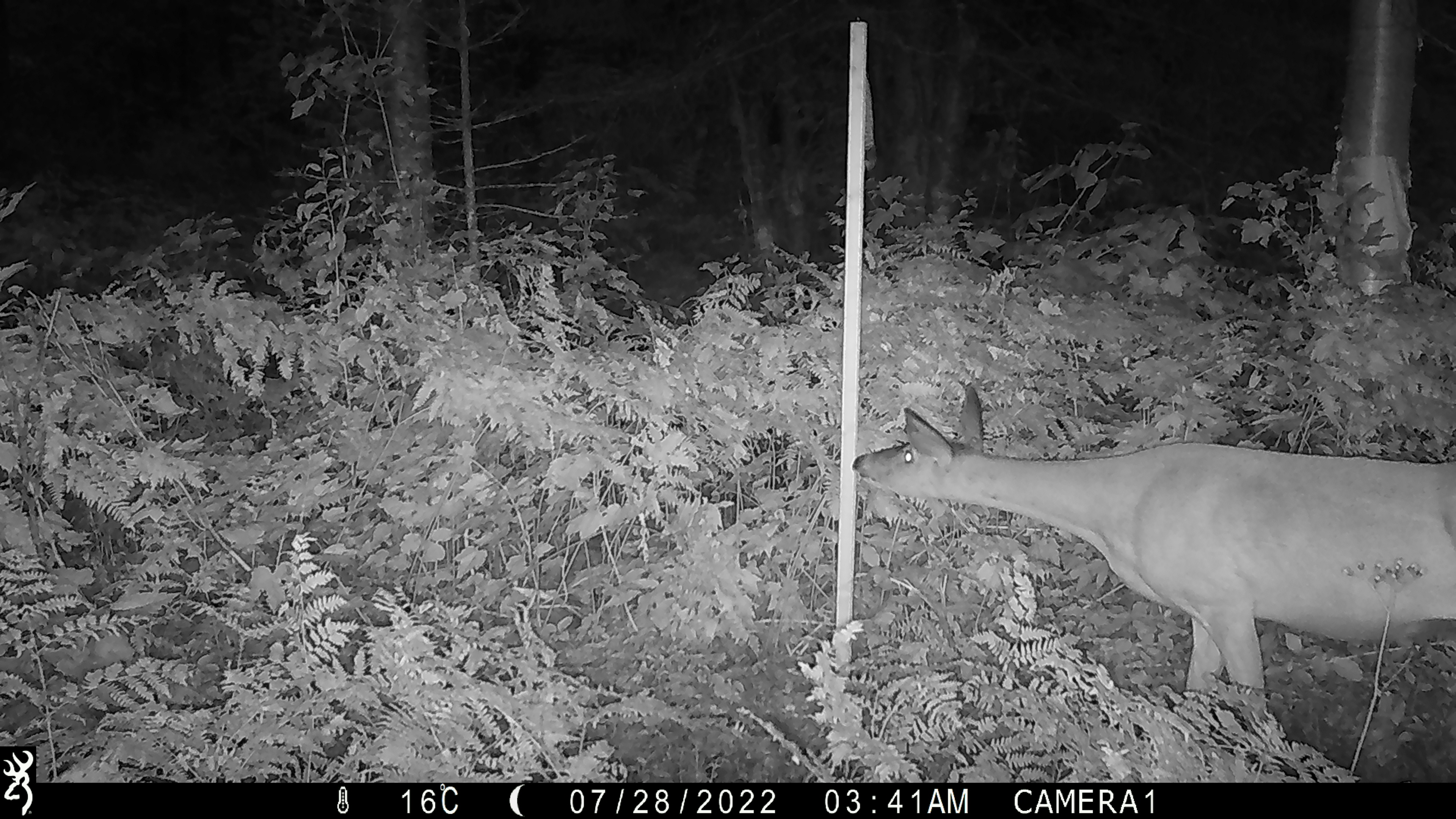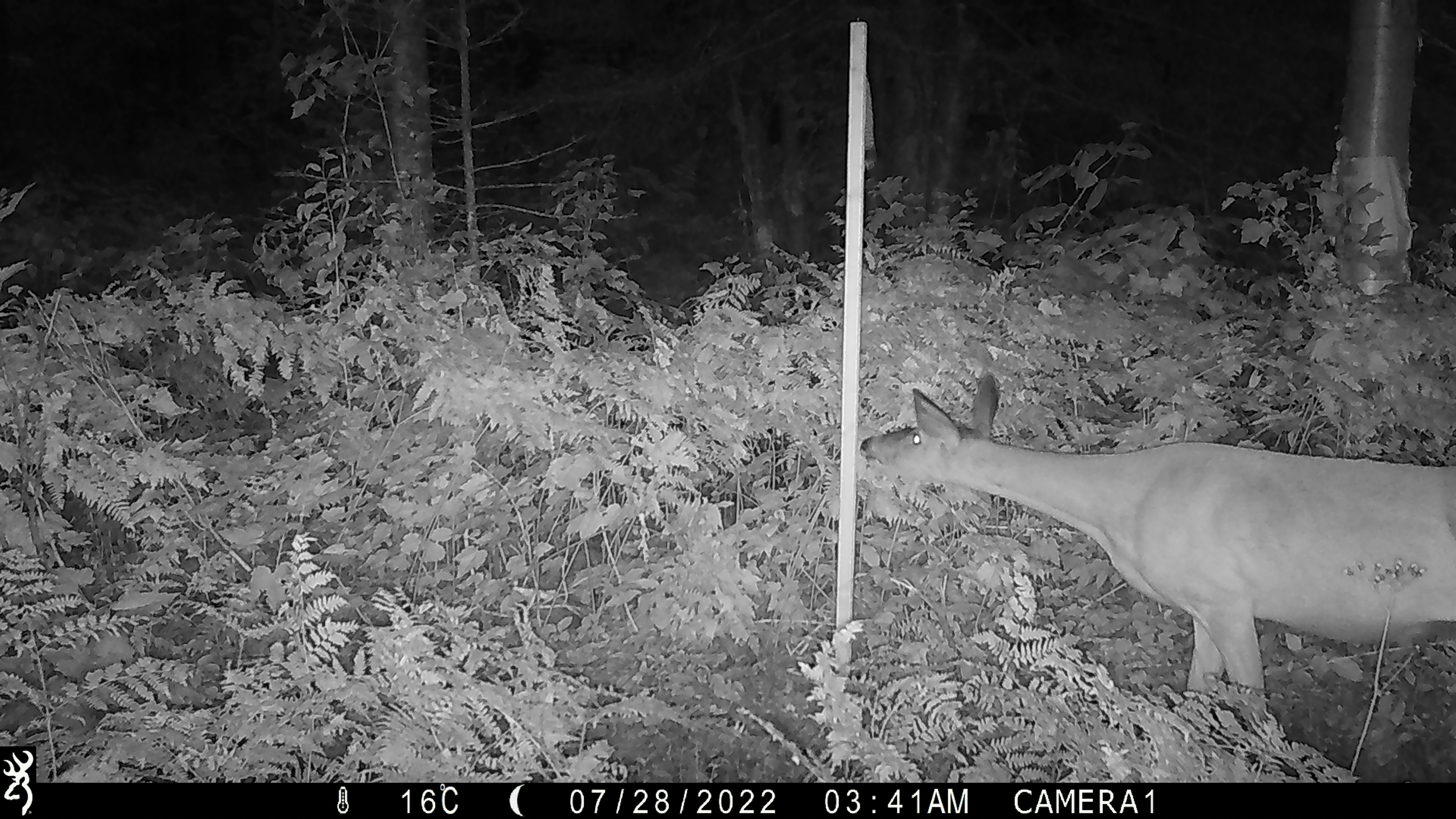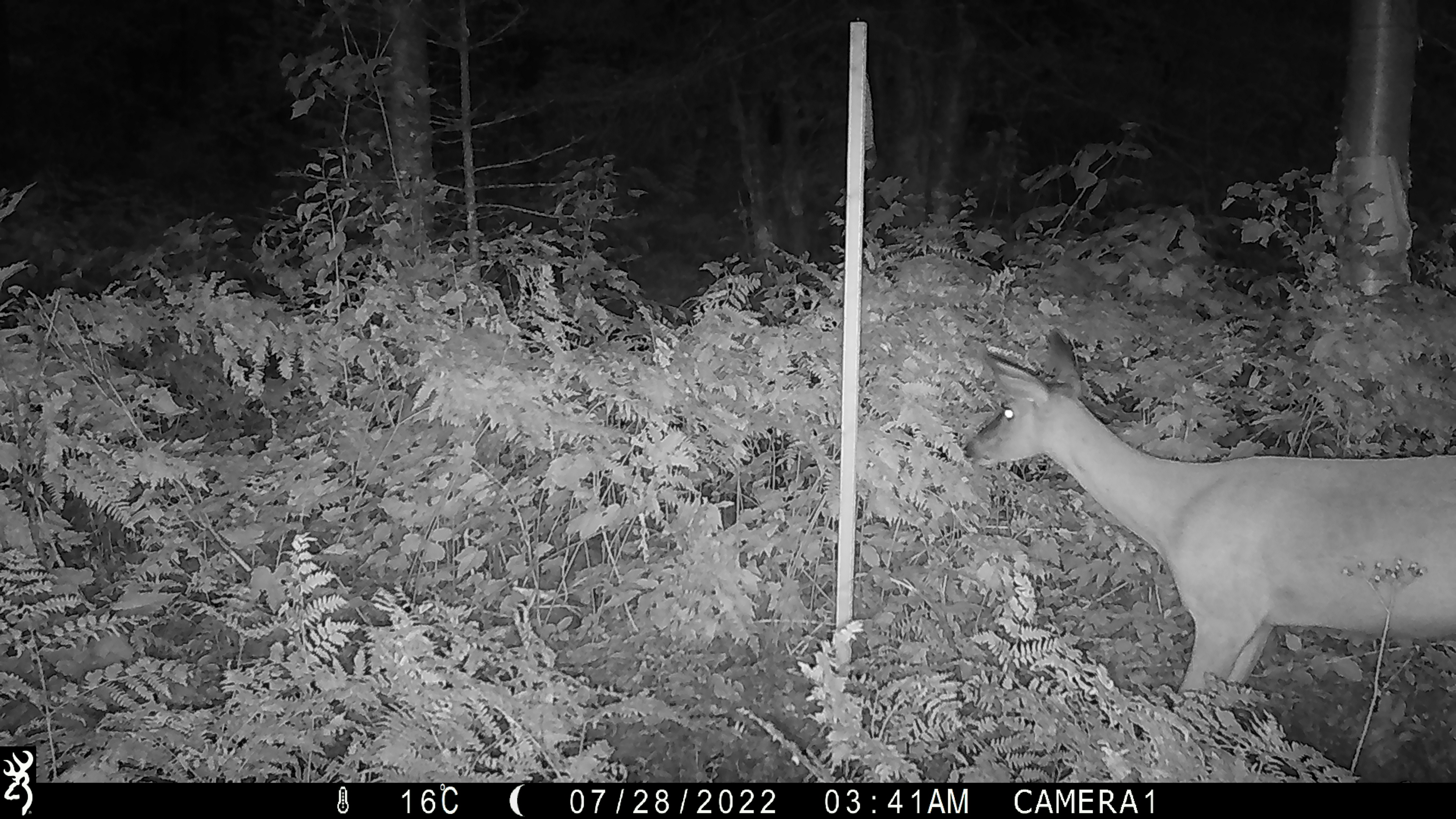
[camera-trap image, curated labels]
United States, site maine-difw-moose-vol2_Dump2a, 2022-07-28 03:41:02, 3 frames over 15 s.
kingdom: Animalia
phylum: Chordata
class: Mammalia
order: Artiodactyla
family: Cervidae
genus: Odocoileus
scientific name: Odocoileus virginianus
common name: white-tailed deer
White-tailed deer (Odocoileus virginianus).